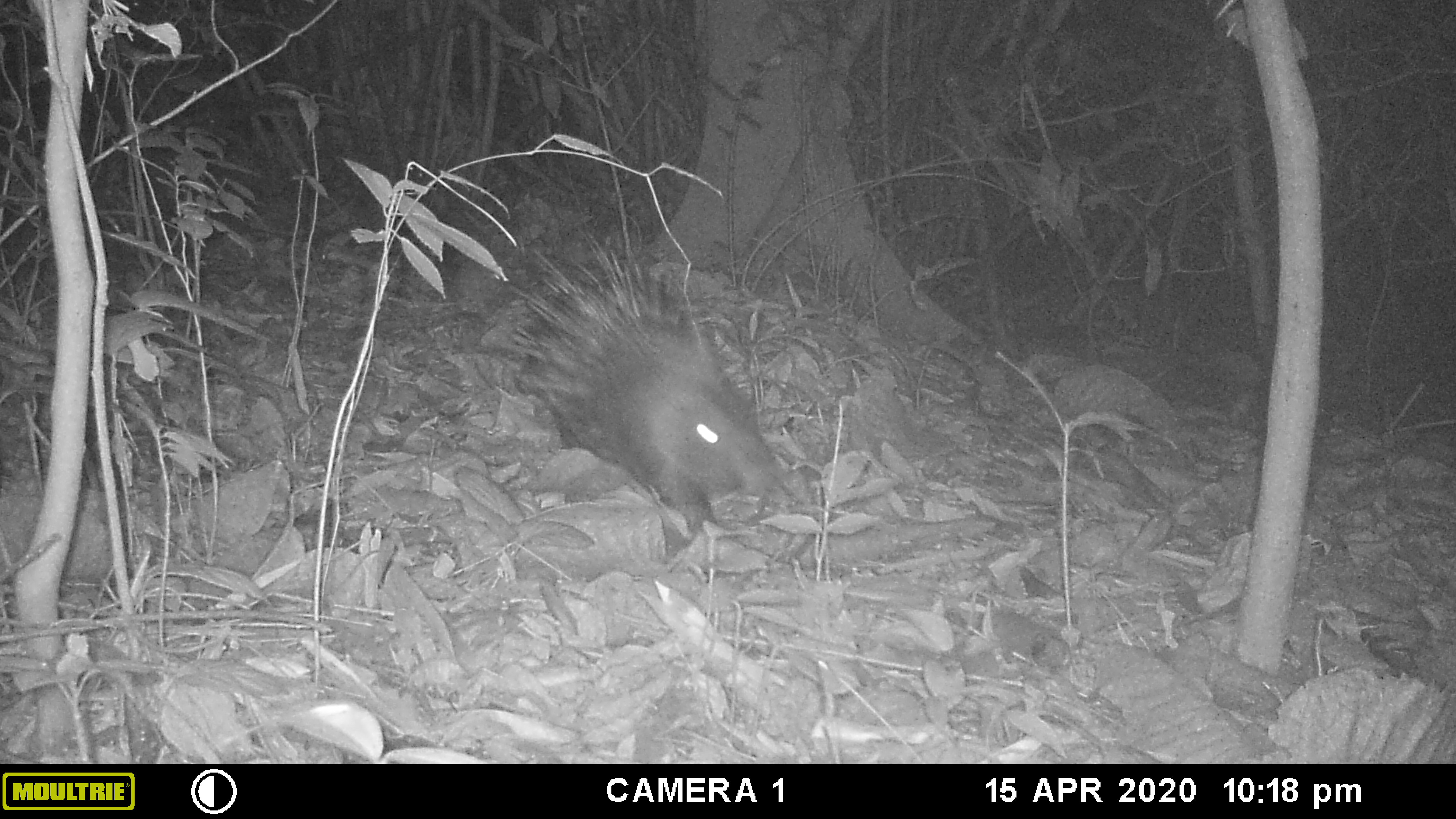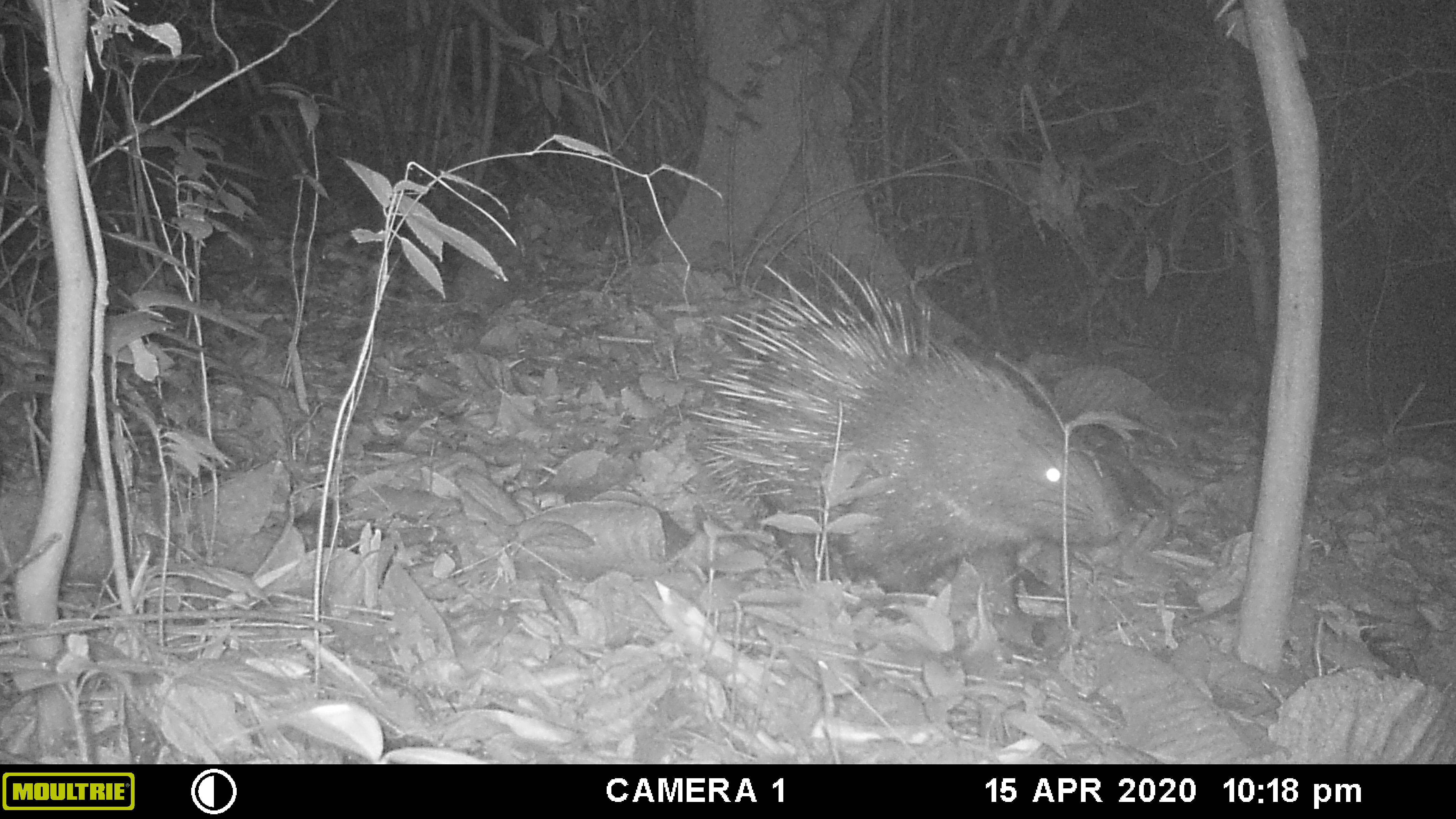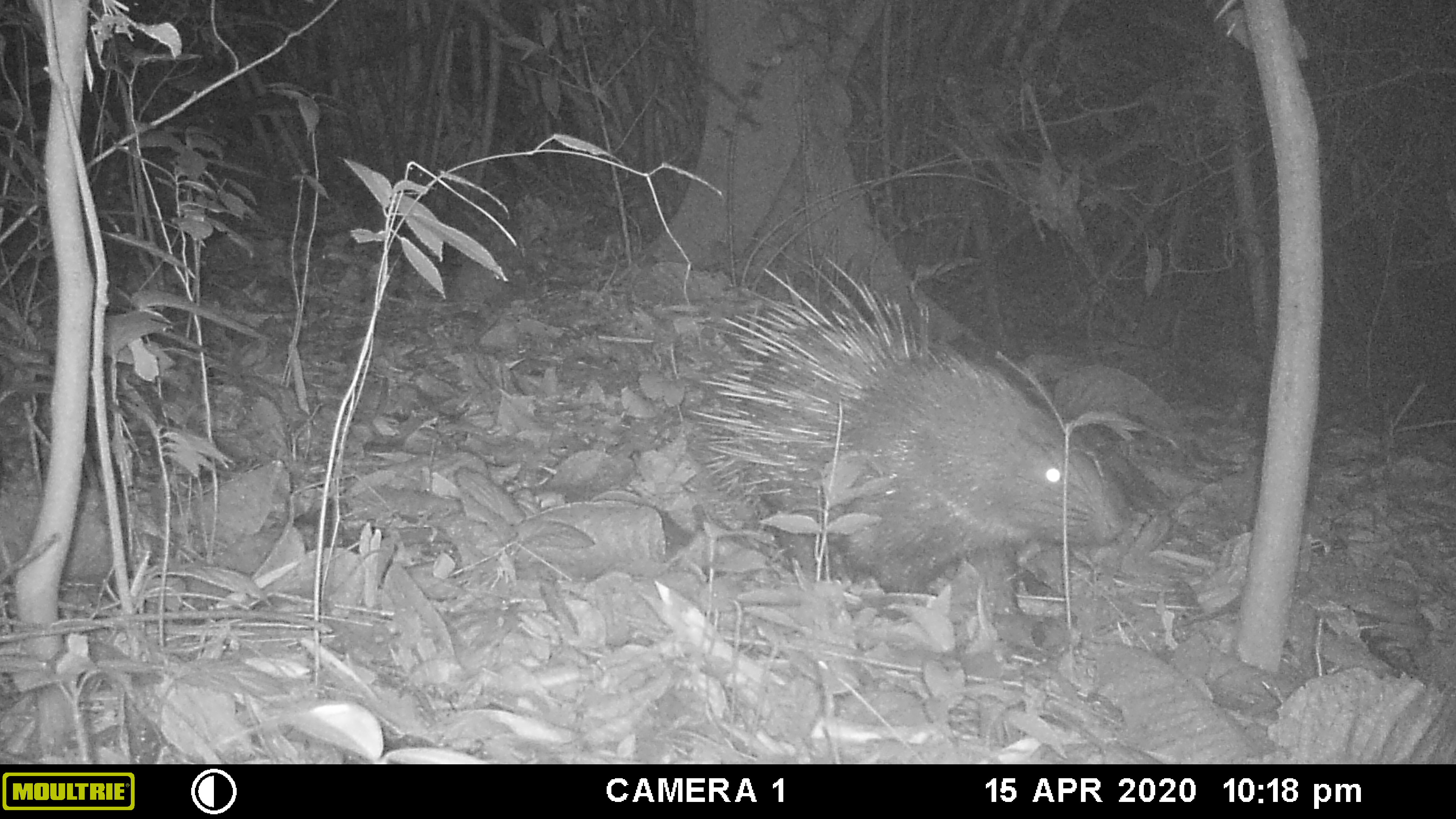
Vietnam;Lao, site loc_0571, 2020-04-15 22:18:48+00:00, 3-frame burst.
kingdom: Animalia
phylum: Chordata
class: Mammalia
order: Rodentia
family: Hystricidae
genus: Hystrix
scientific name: Hystrix brachyura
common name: malayan porcupine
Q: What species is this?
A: Malayan porcupine (Hystrix brachyura).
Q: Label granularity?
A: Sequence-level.